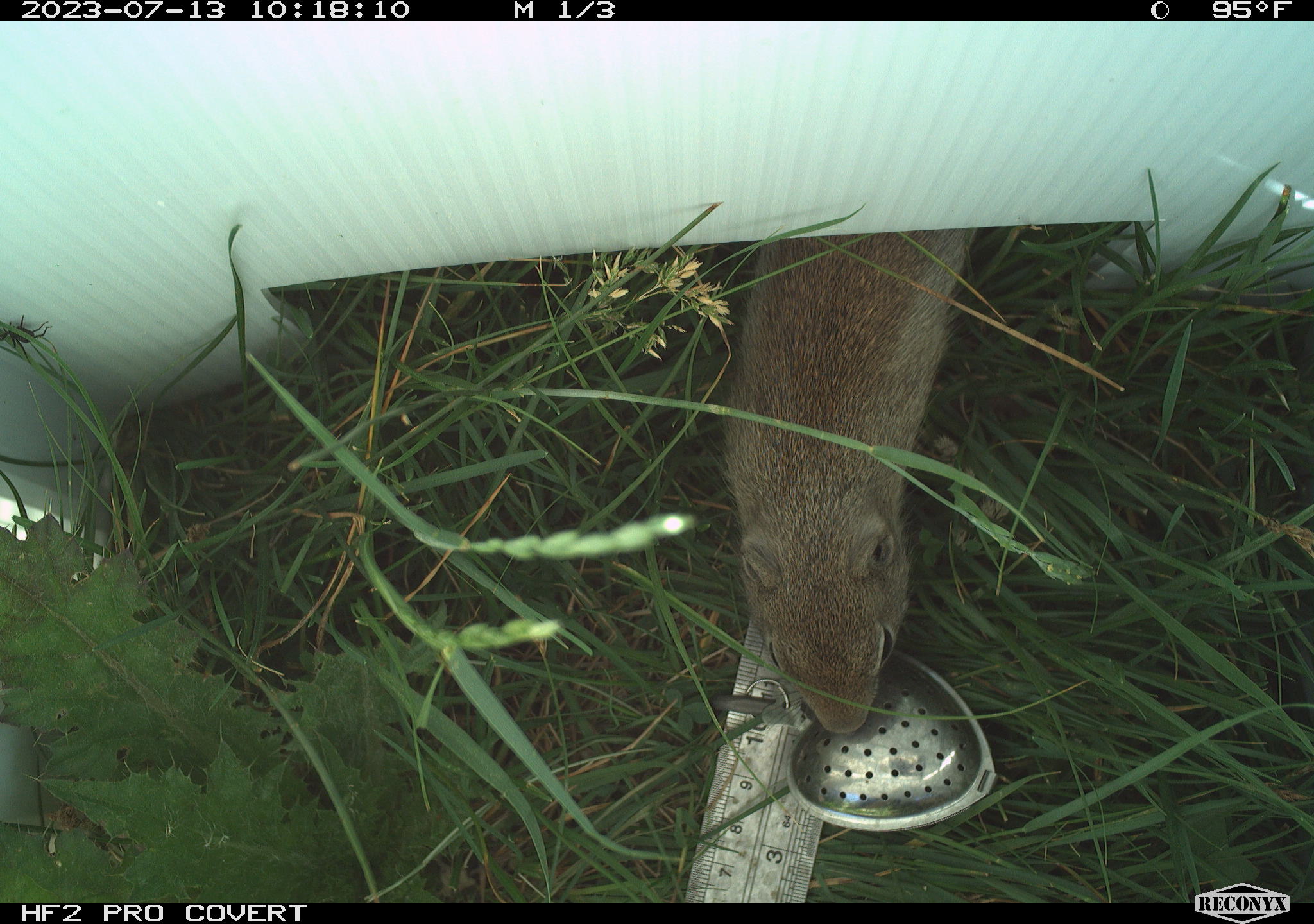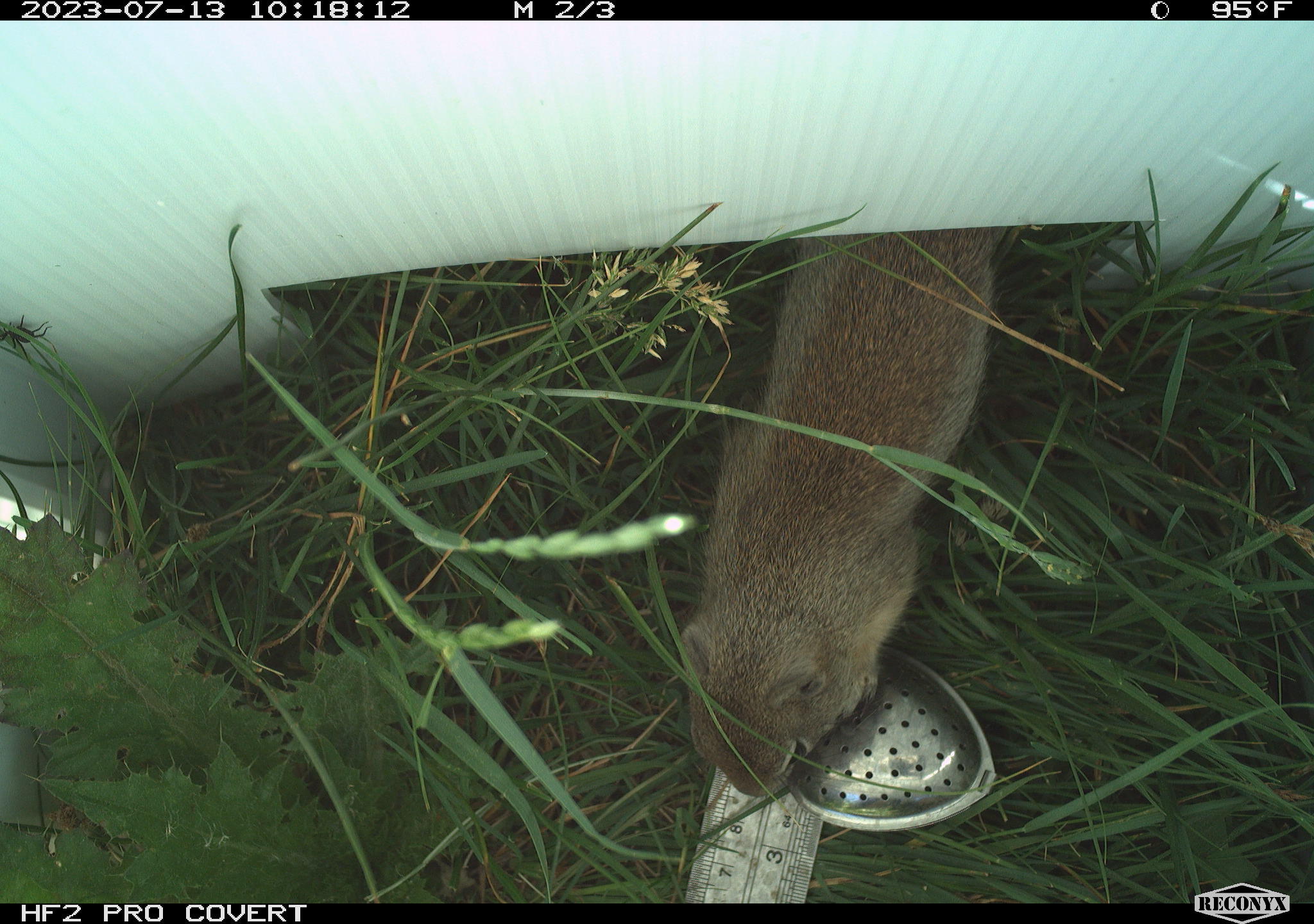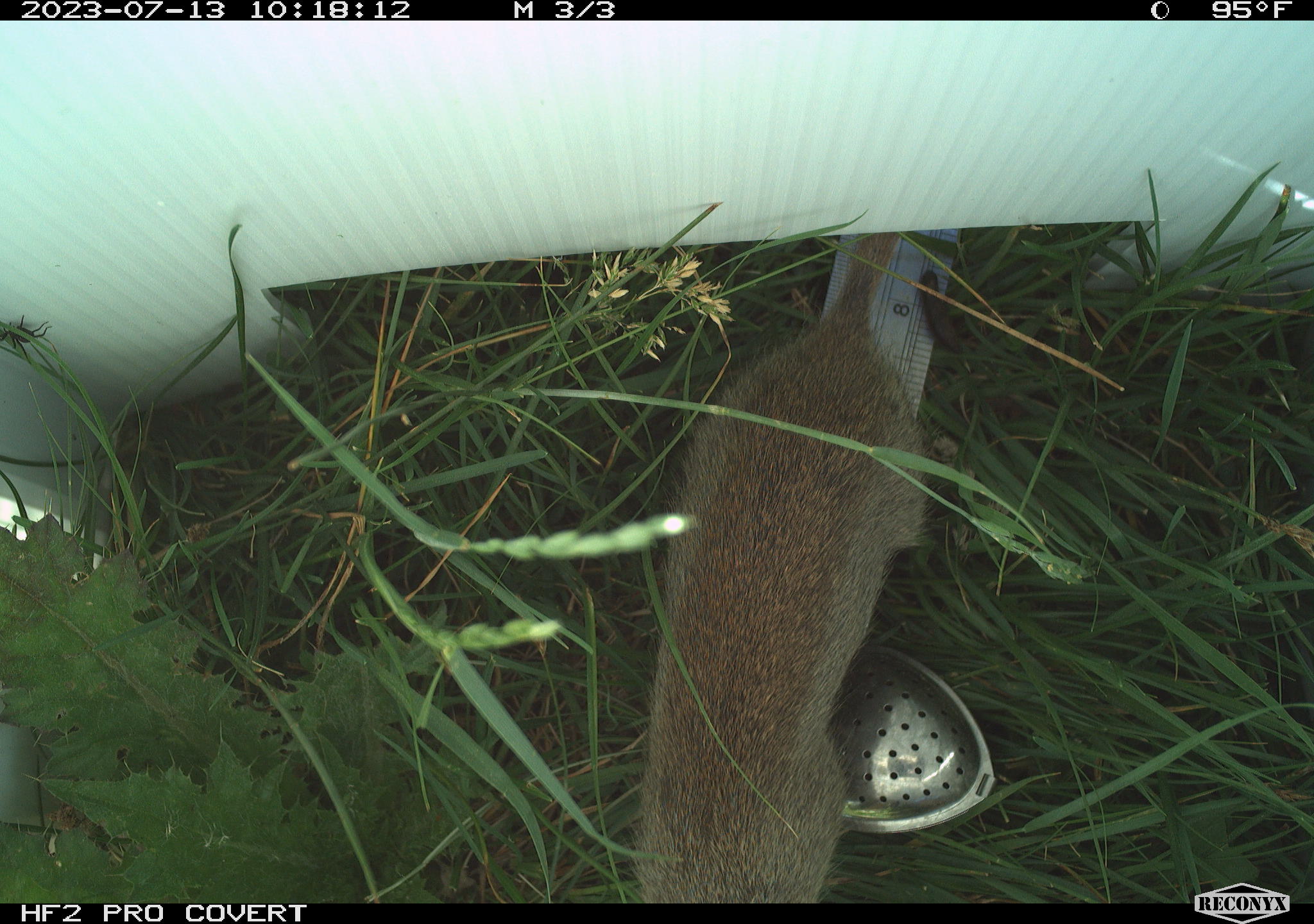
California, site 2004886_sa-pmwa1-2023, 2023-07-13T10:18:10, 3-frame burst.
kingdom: Animalia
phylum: Chordata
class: Mammalia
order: Rodentia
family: Sciuridae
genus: Urocitellus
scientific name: Urocitellus beldingi beldingi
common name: belding's ground squirrel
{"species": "belding's ground squirrel (Urocitellus beldingi beldingi)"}